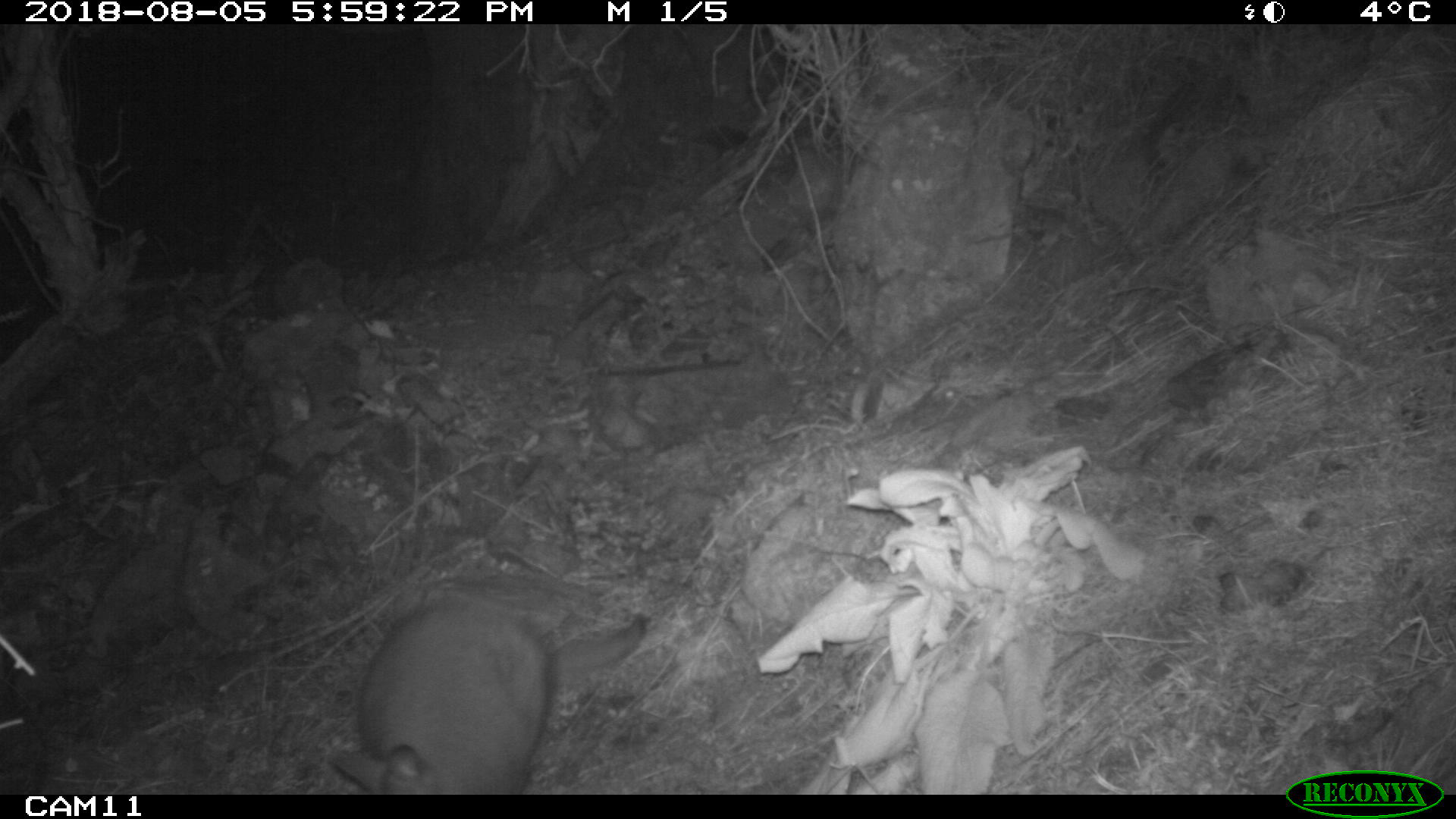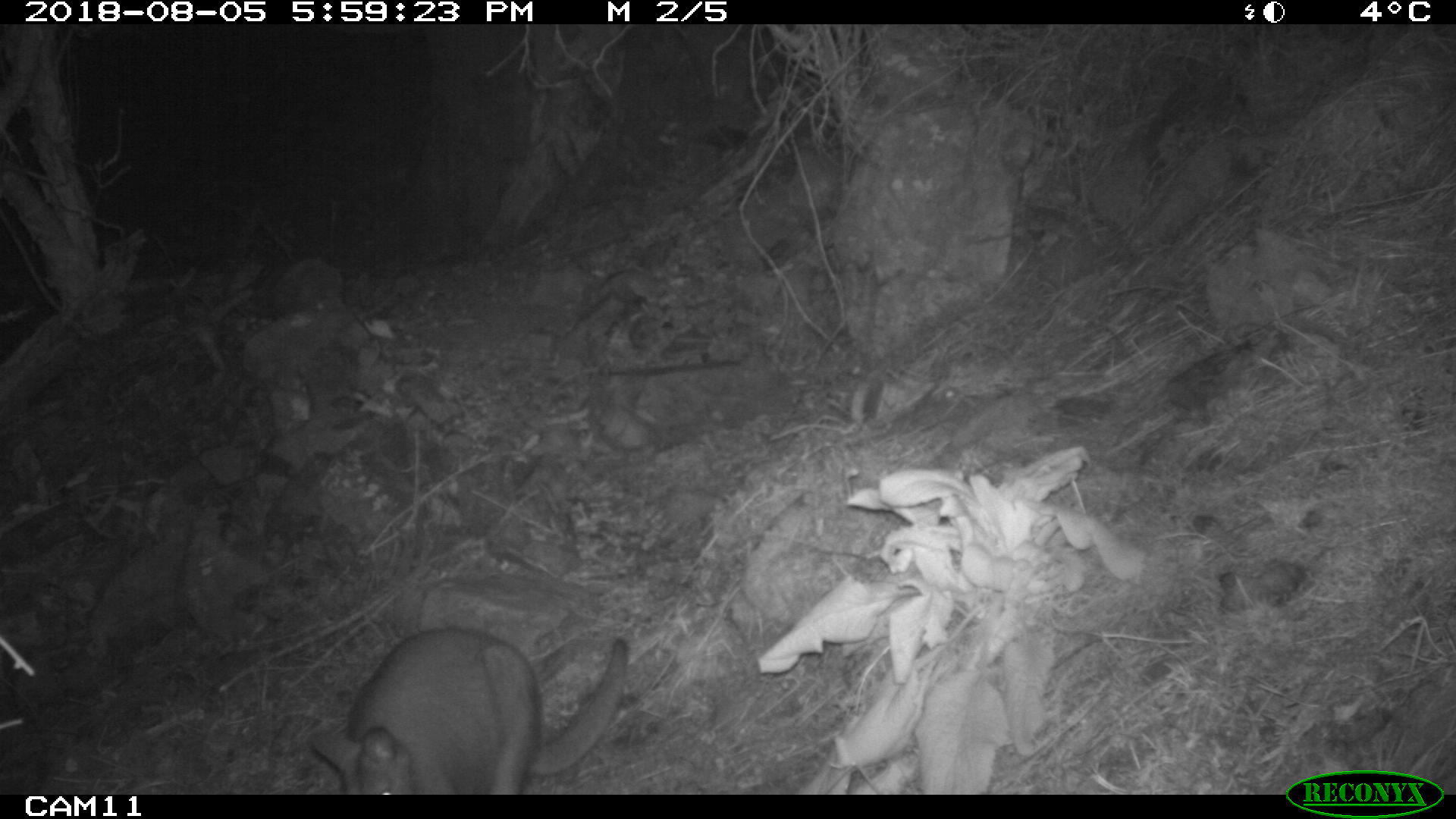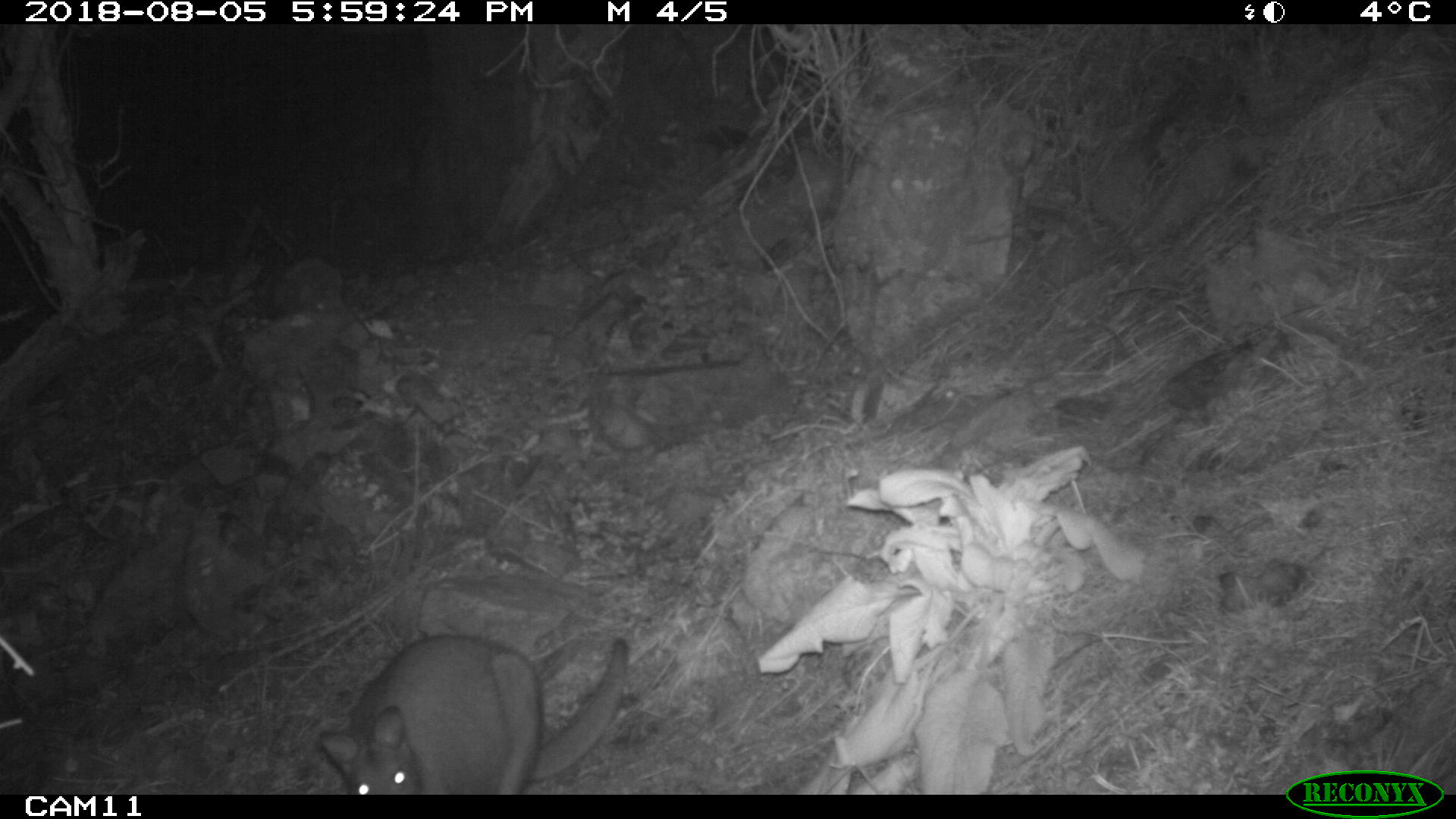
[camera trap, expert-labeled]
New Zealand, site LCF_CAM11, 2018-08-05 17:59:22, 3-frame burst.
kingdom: Animalia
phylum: Chordata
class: Mammalia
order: Diprotodontia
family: Macropodidae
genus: Notamacropus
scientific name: Notamacropus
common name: wallaby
Wallaby (Notamacropus).